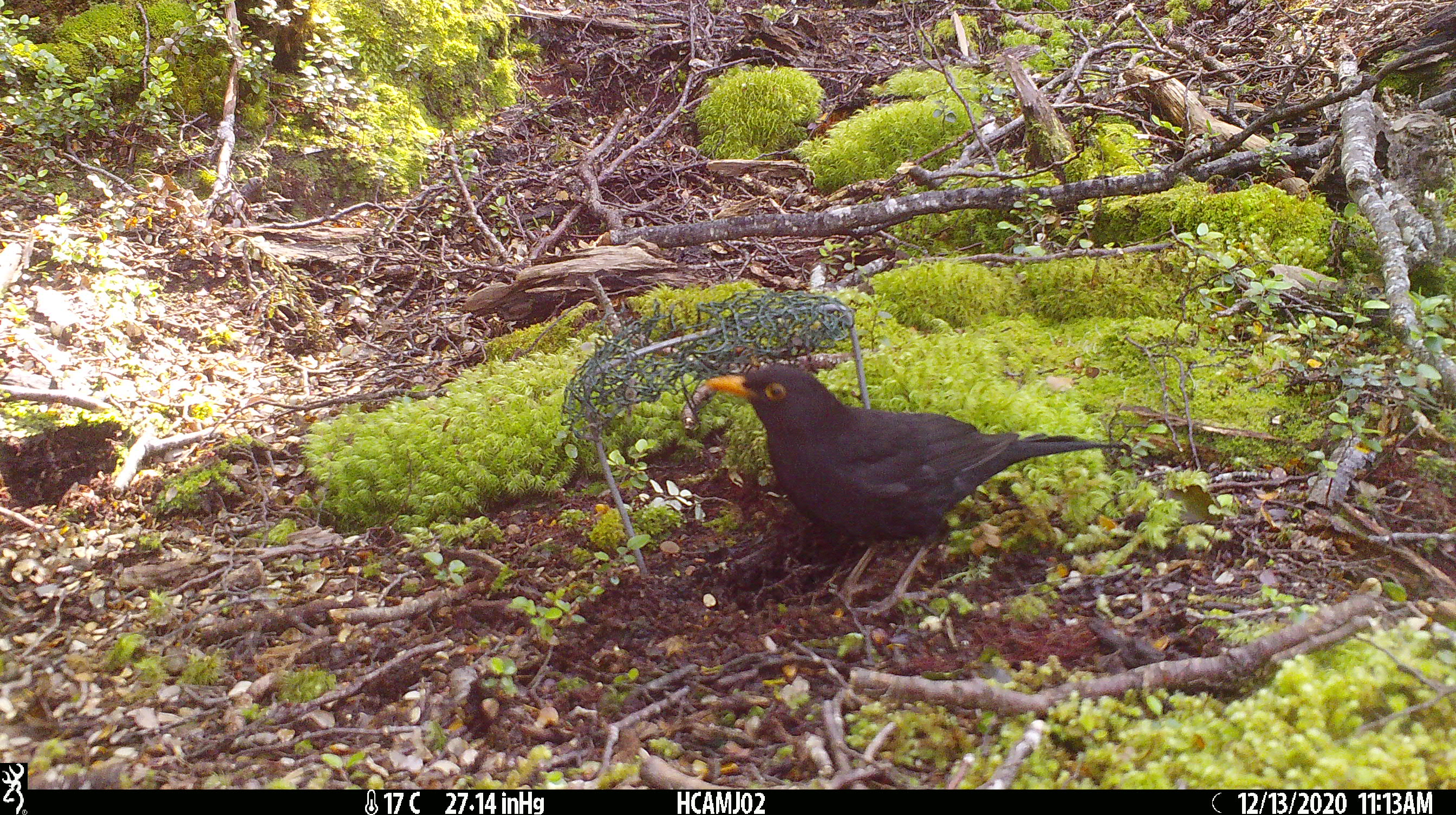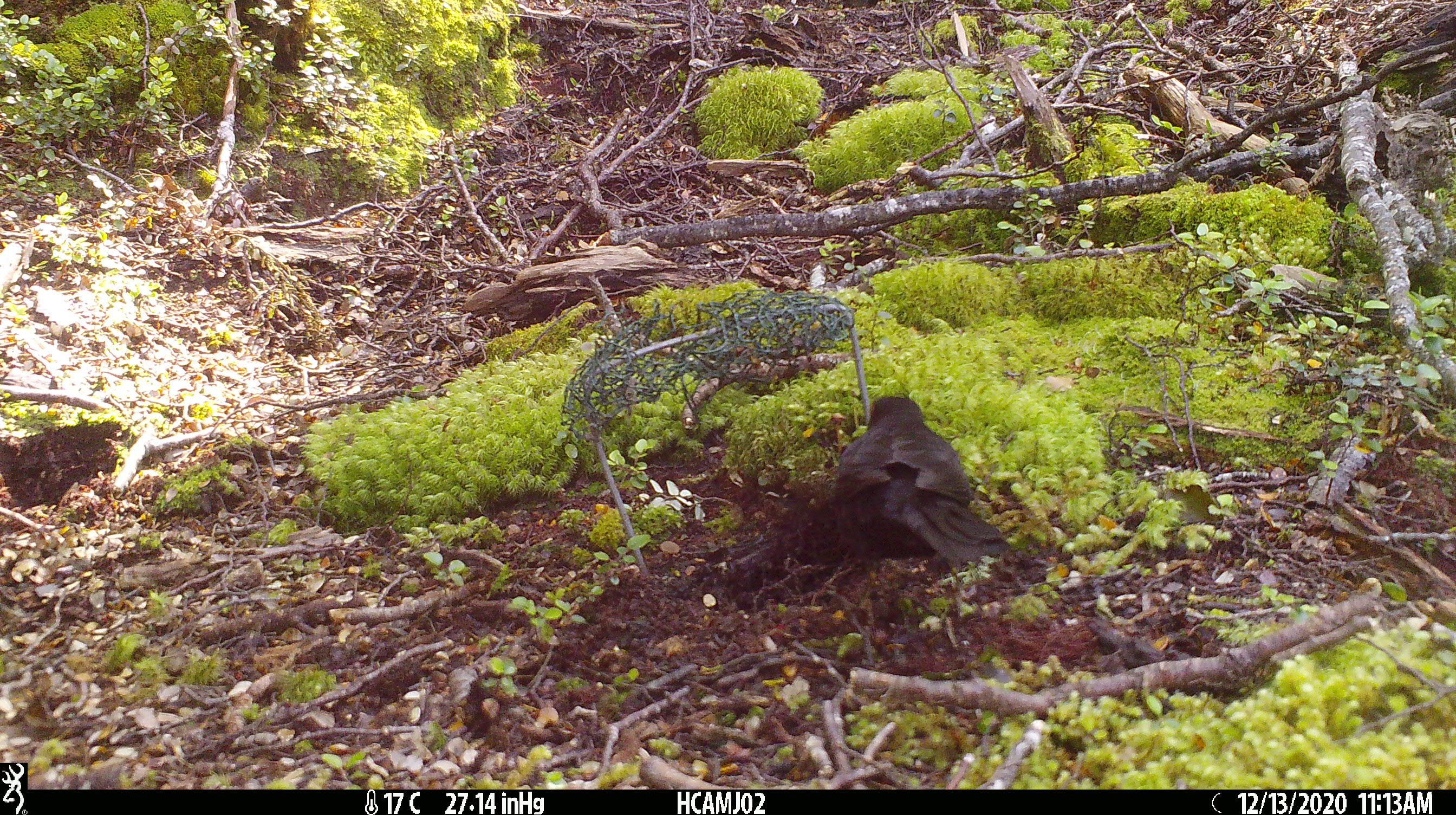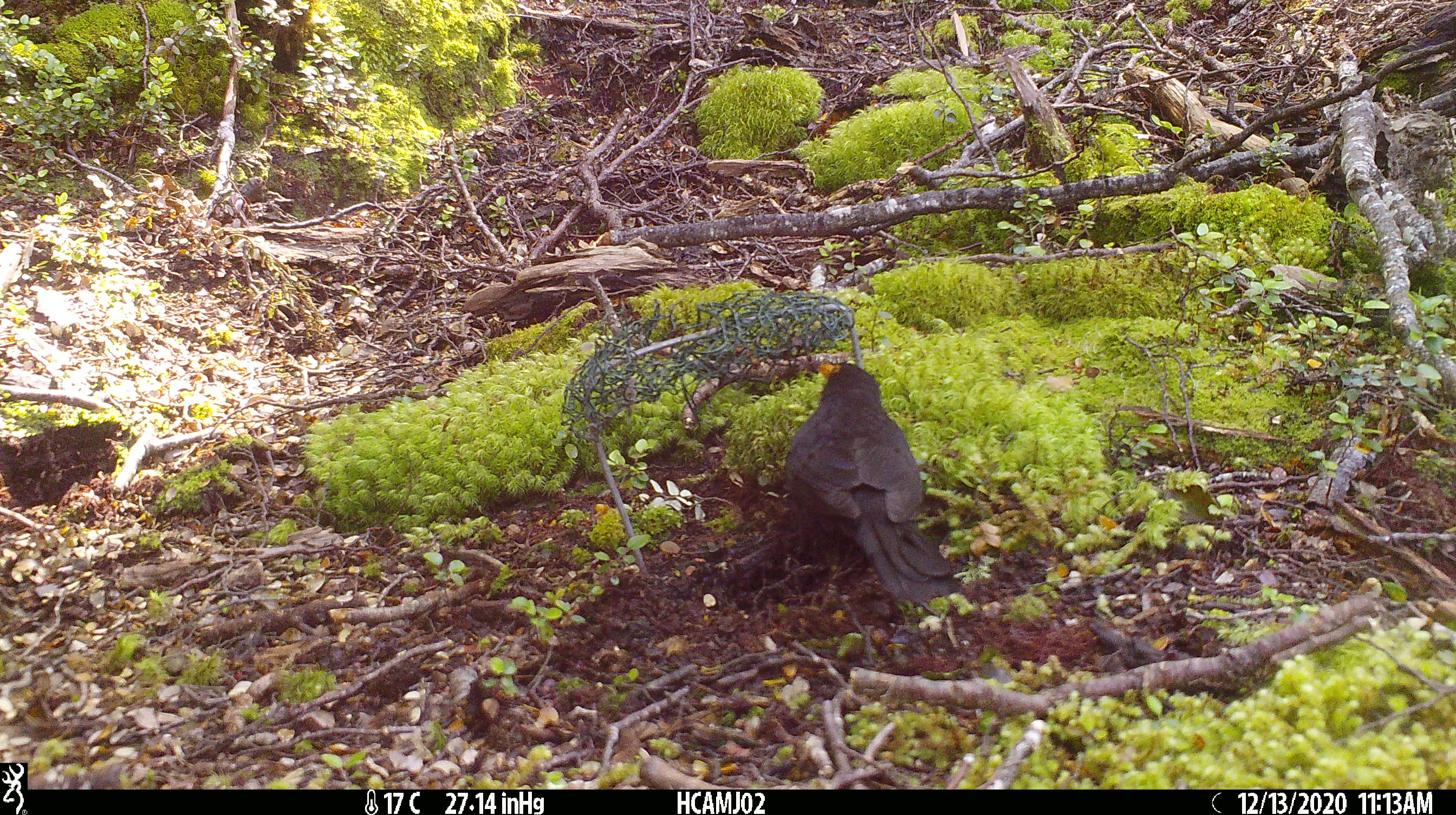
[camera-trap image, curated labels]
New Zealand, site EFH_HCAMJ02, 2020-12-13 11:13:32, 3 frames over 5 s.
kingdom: Animalia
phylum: Chordata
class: Aves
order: Passeriformes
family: Turdidae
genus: Turdus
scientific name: Turdus merula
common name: eurasian blackbird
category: blackbird